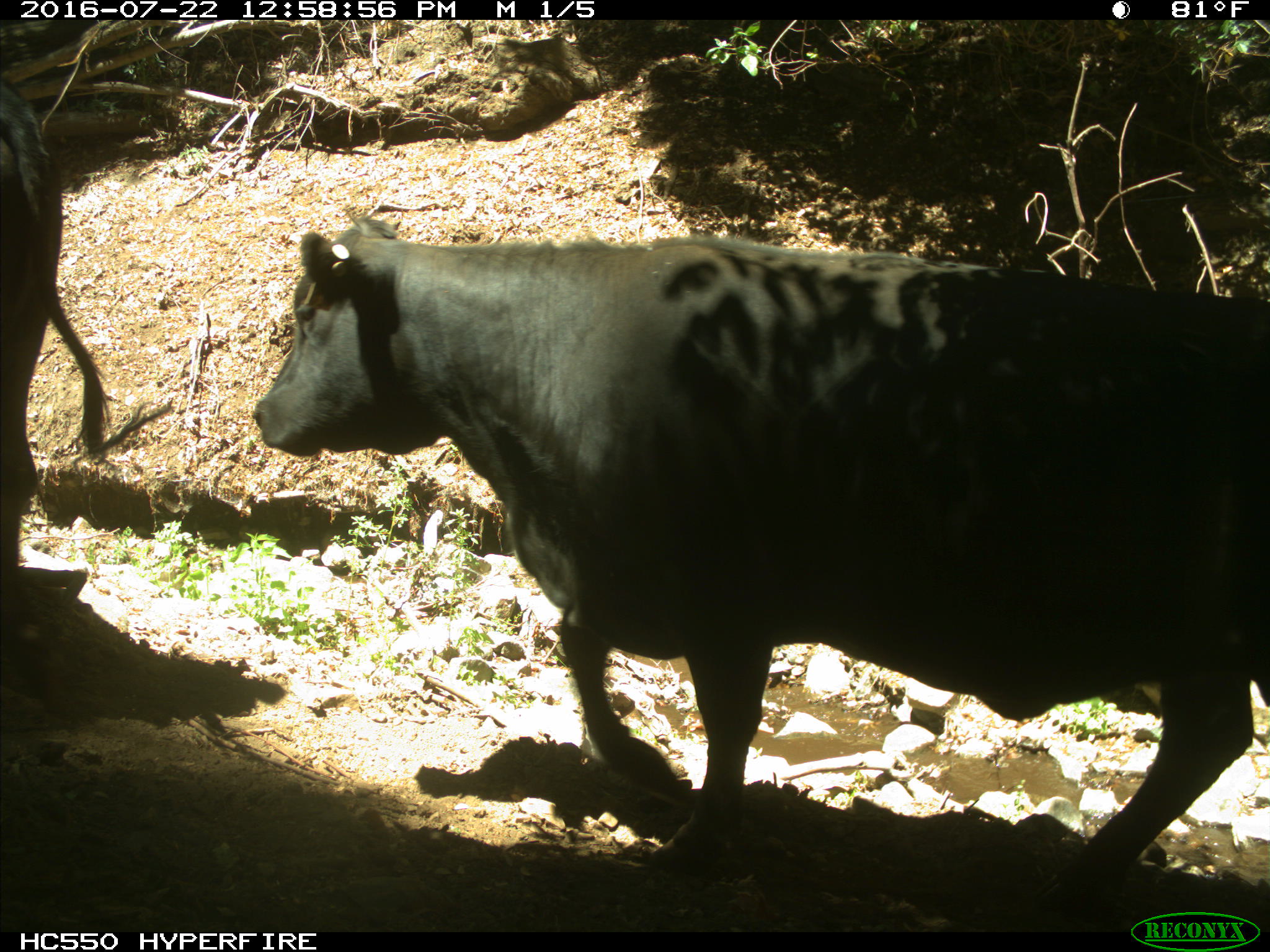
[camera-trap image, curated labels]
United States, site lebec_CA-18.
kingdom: Animalia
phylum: Chordata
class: Mammalia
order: Artiodactyla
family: Bovidae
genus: Bos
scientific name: Bos taurus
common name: domestic cow